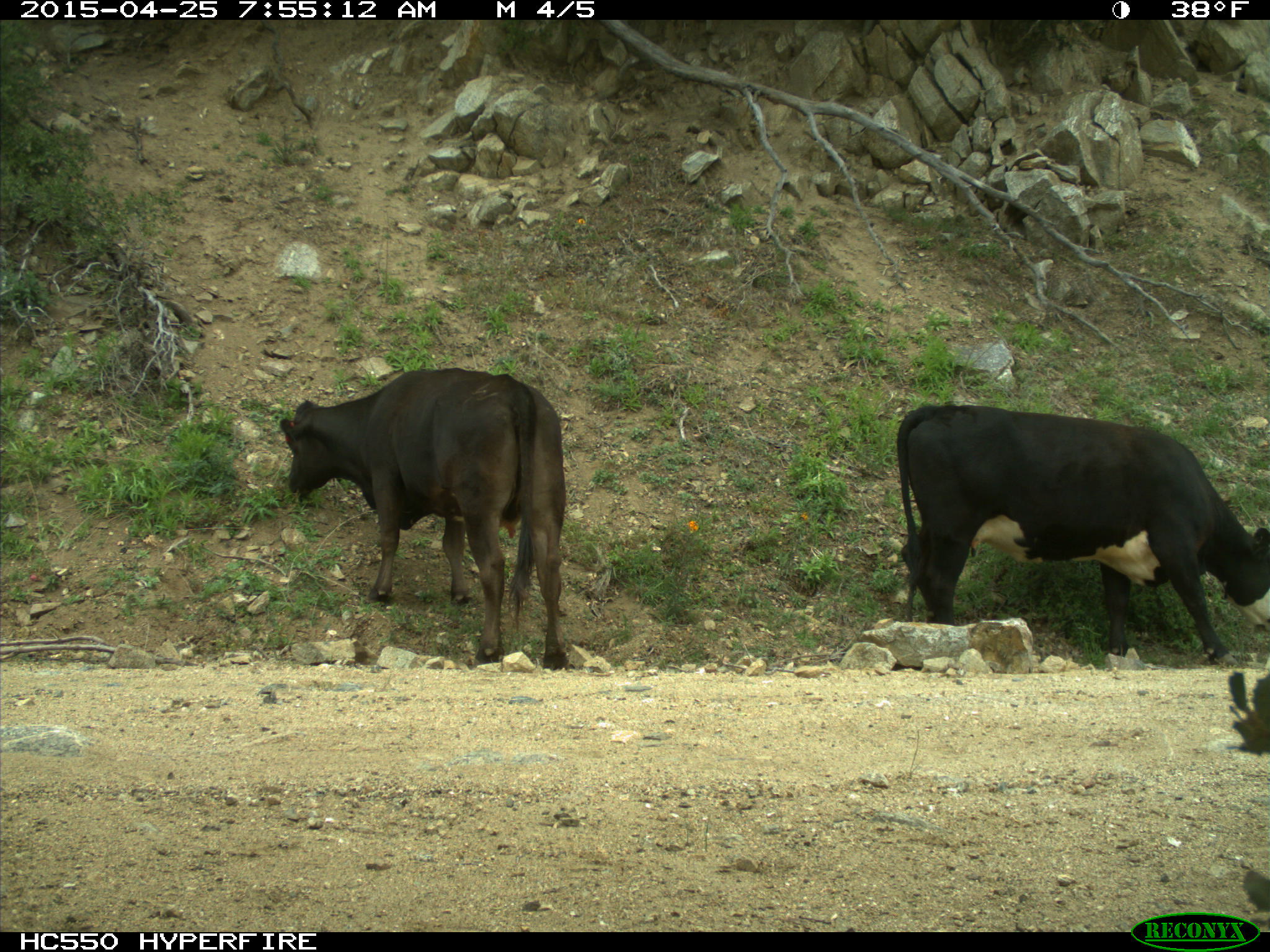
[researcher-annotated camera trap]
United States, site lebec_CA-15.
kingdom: Animalia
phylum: Chordata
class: Mammalia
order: Artiodactyla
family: Bovidae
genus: Bos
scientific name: Bos taurus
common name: domestic cow